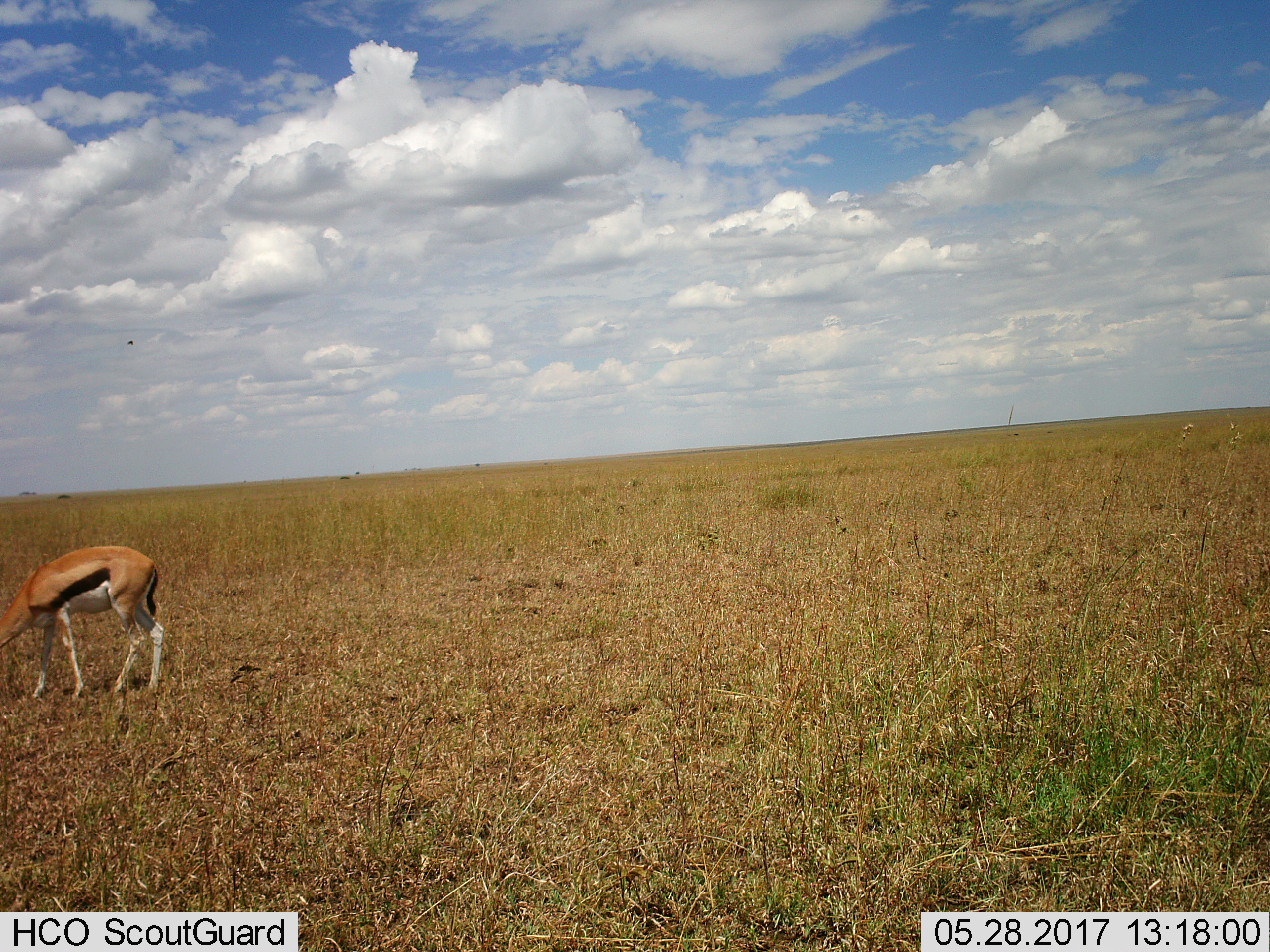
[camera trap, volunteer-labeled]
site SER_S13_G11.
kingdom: Animalia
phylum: Chordata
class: Mammalia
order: Artiodactyla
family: Bovidae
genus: Eudorcas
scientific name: Eudorcas thomsonii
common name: thomson's gazelle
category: gazellethomsons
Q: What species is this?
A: Gazellethomsons (thomson's gazelle) (Eudorcas thomsonii).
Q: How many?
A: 1.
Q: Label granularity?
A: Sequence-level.